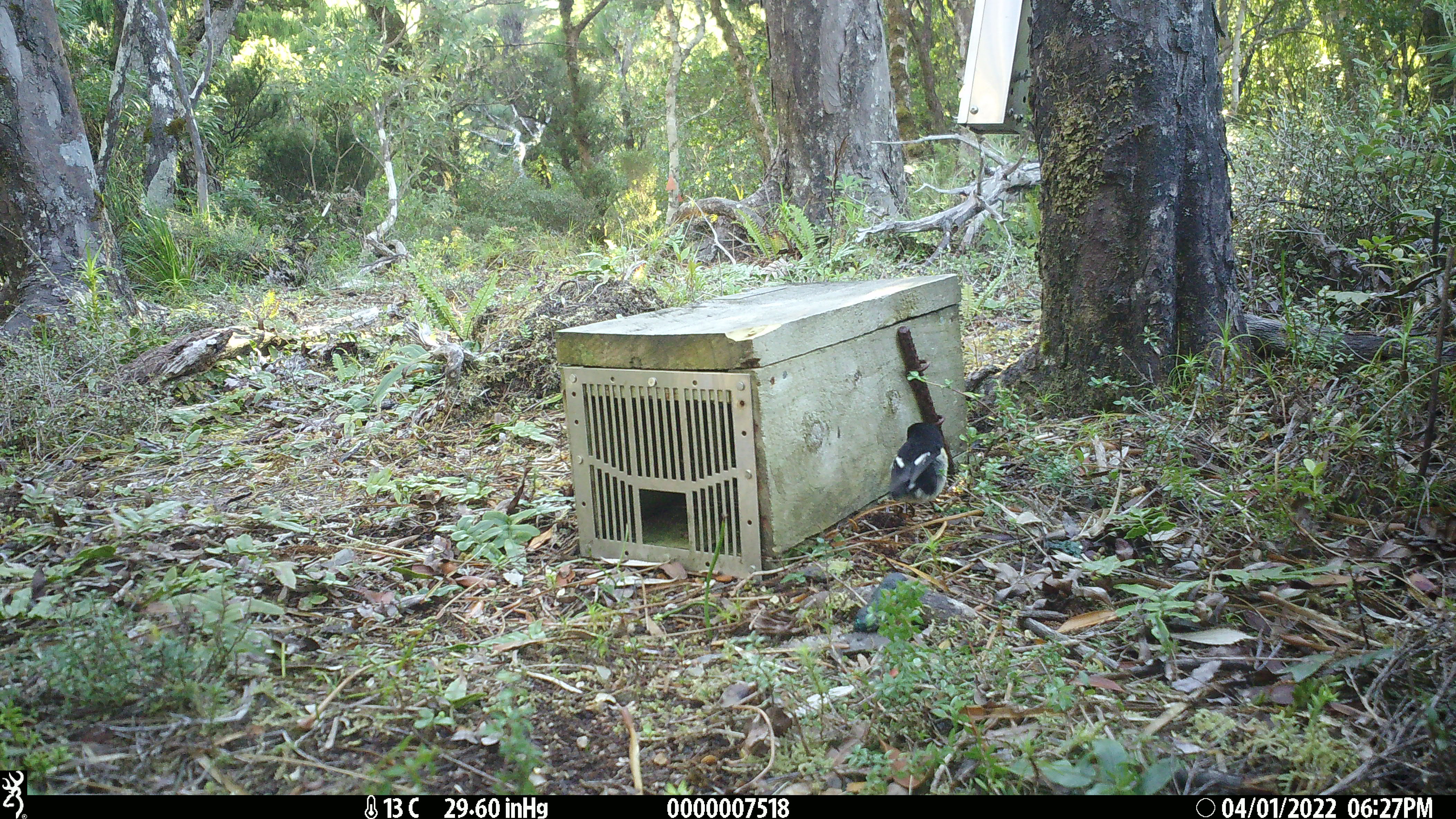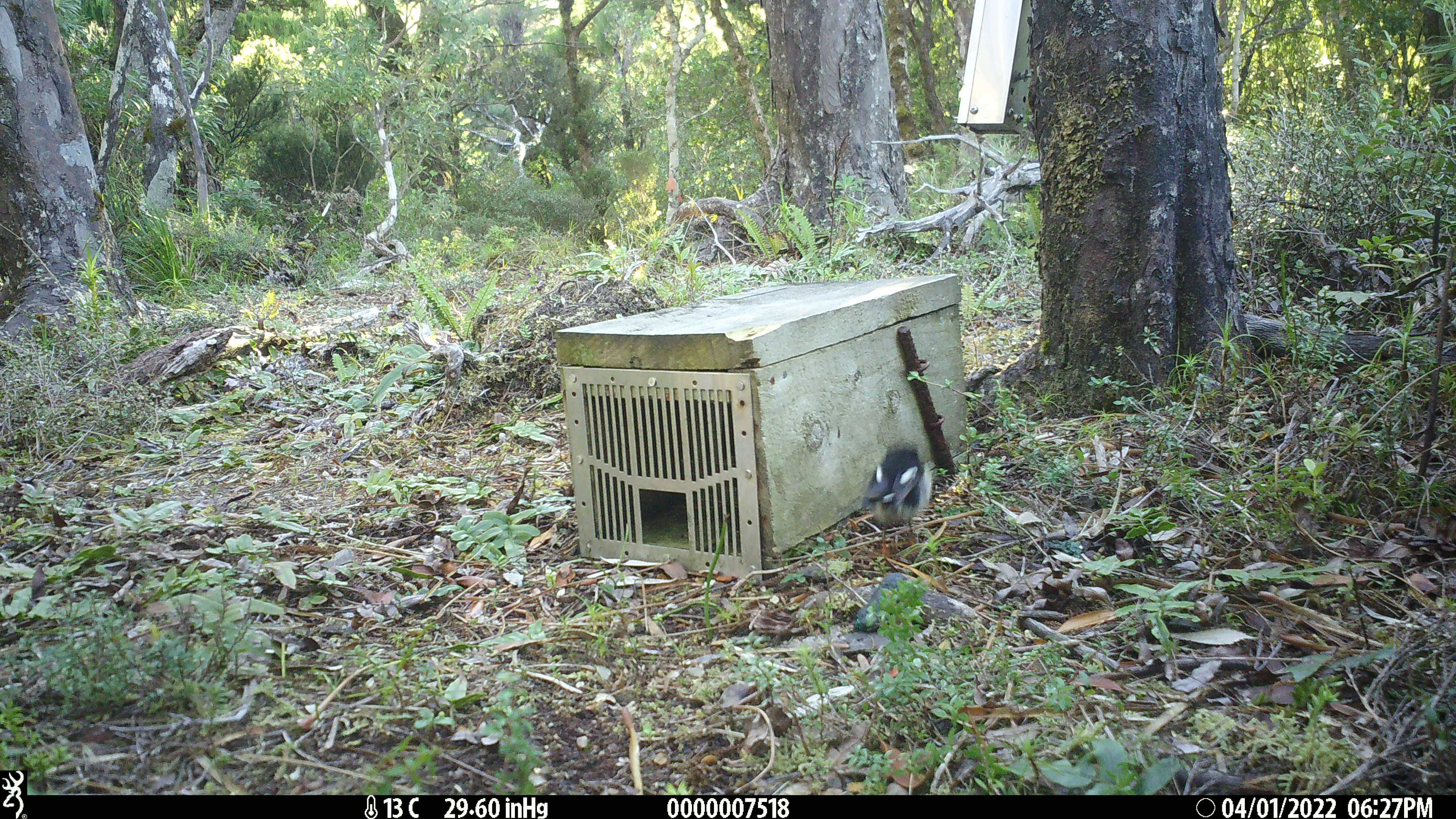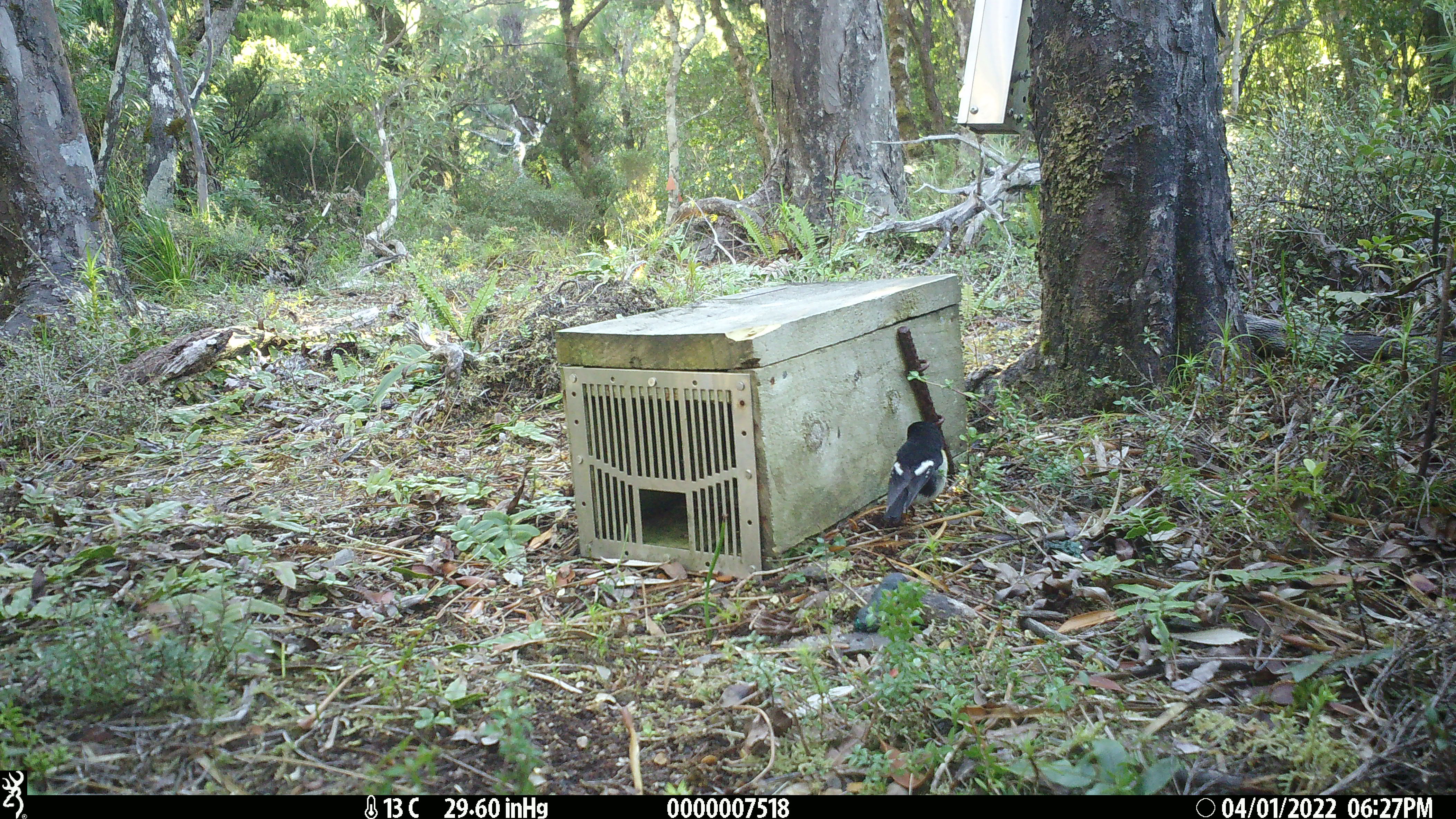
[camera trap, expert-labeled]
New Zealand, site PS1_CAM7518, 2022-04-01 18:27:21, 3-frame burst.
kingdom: Animalia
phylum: Chordata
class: Aves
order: Passeriformes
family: Petroicidae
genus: Petroica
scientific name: Petroica macrocephala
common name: tomtit